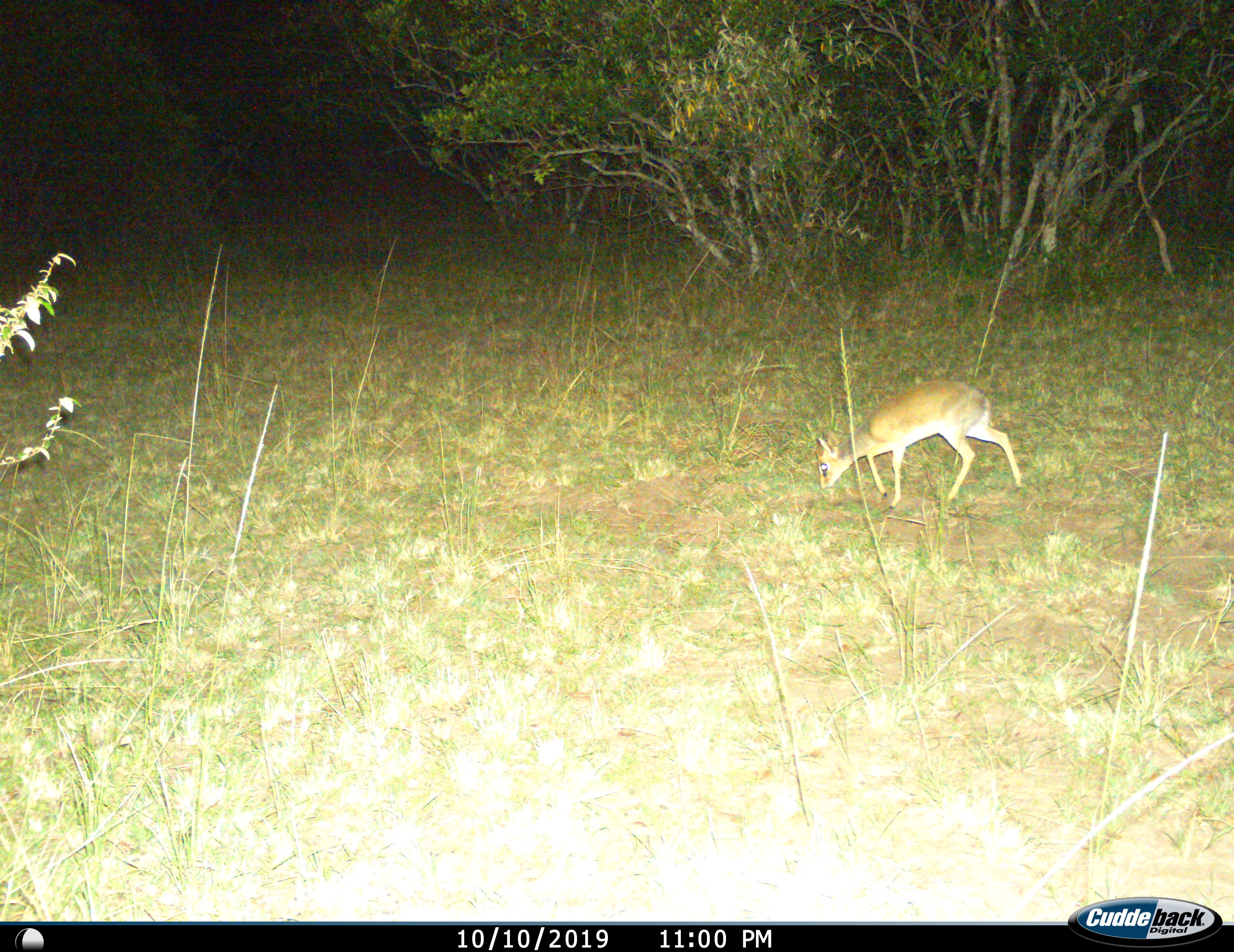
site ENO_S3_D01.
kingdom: Animalia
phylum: Chordata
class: Mammalia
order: Artiodactyla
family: Bovidae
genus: Madoqua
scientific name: Madoqua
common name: dik-dik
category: dikdik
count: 1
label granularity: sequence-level